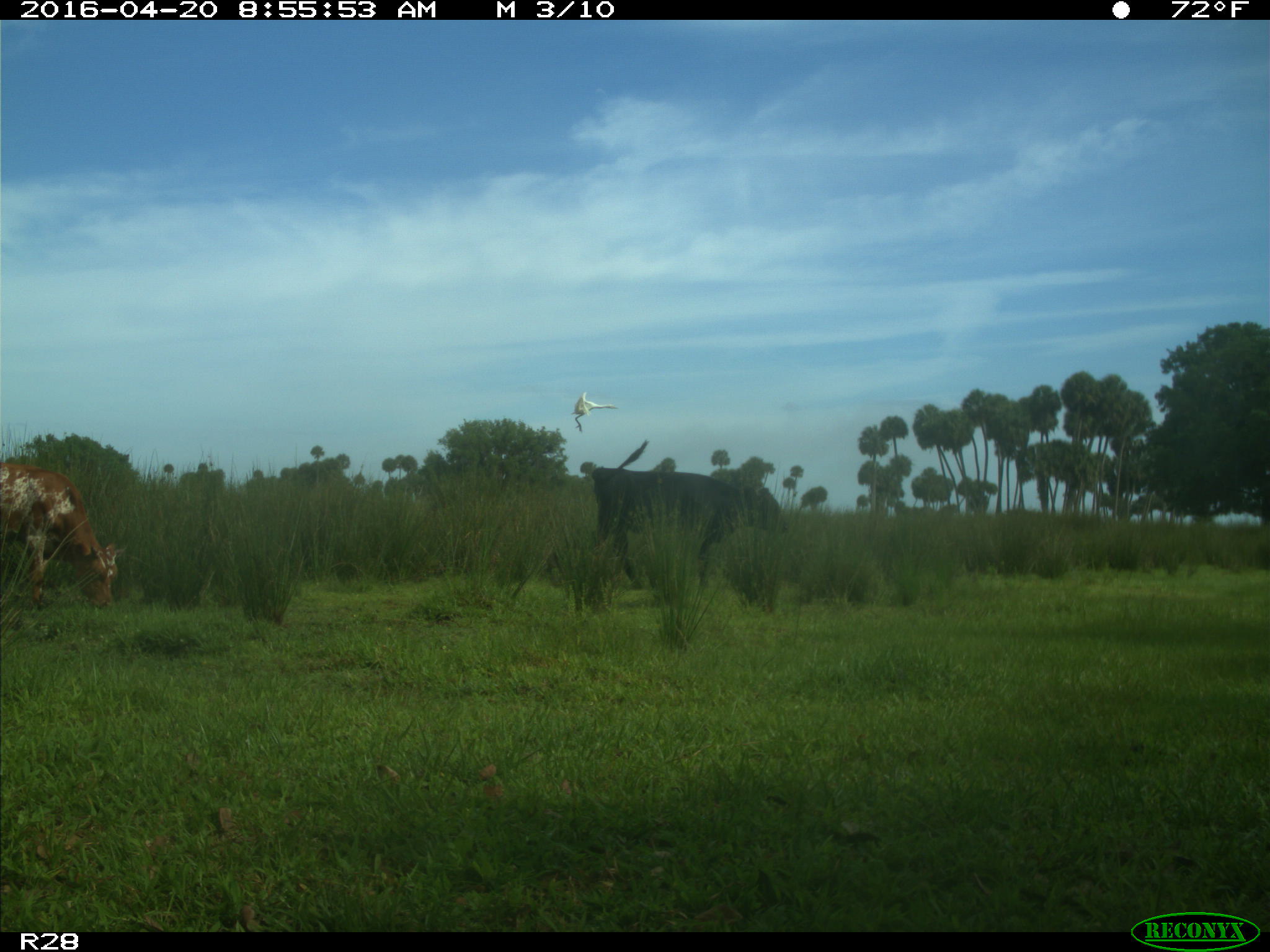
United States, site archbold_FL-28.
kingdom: Animalia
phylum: Chordata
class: Mammalia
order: Artiodactyla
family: Bovidae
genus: Bos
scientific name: Bos taurus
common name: domestic cow